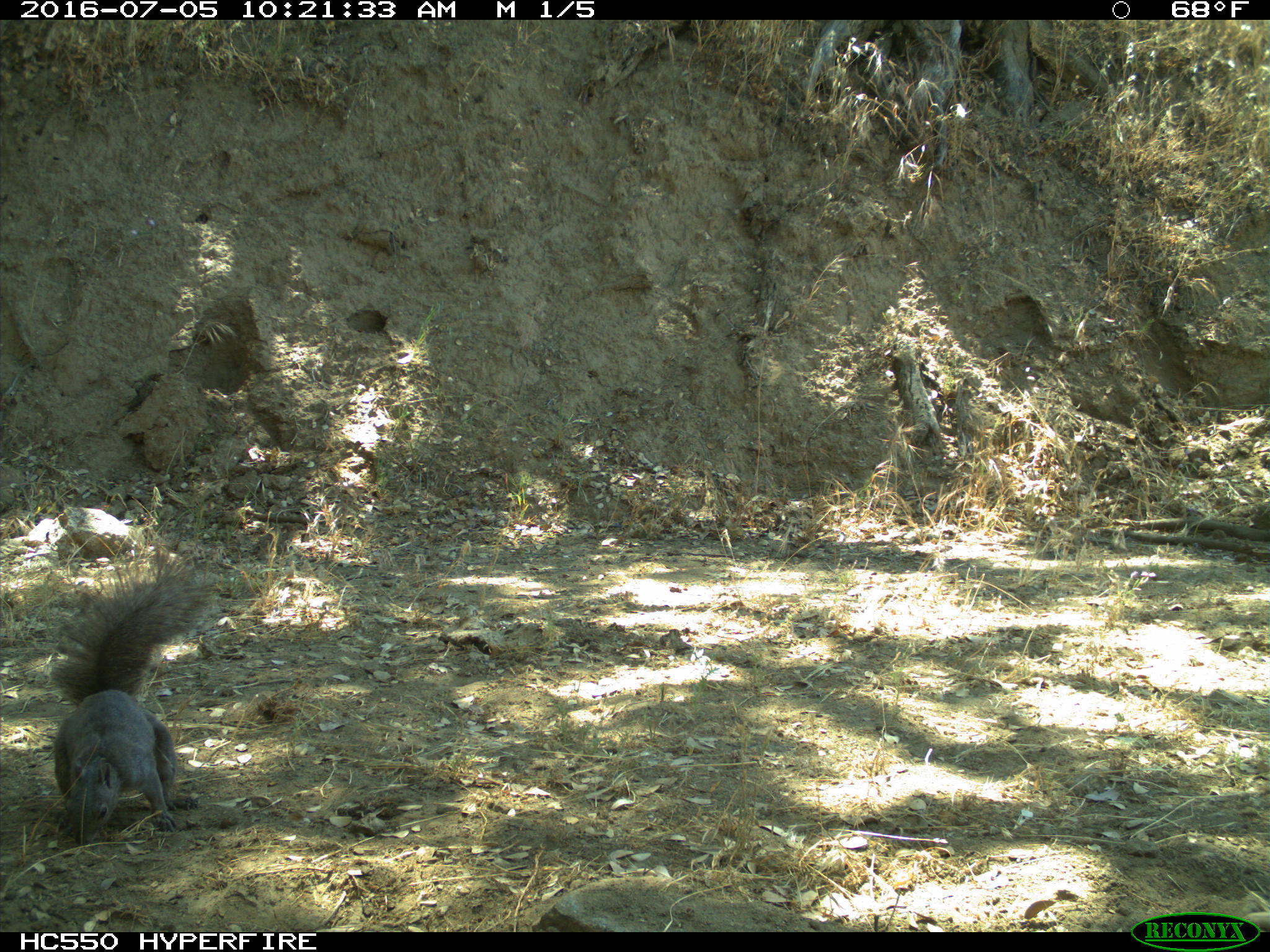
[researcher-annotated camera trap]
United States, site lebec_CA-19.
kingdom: Animalia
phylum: Chordata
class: Mammalia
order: Rodentia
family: Sciuridae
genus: Sciurus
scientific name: Sciurus carolinensis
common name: eastern gray squirrel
Sciurus carolinensis (eastern gray squirrel).